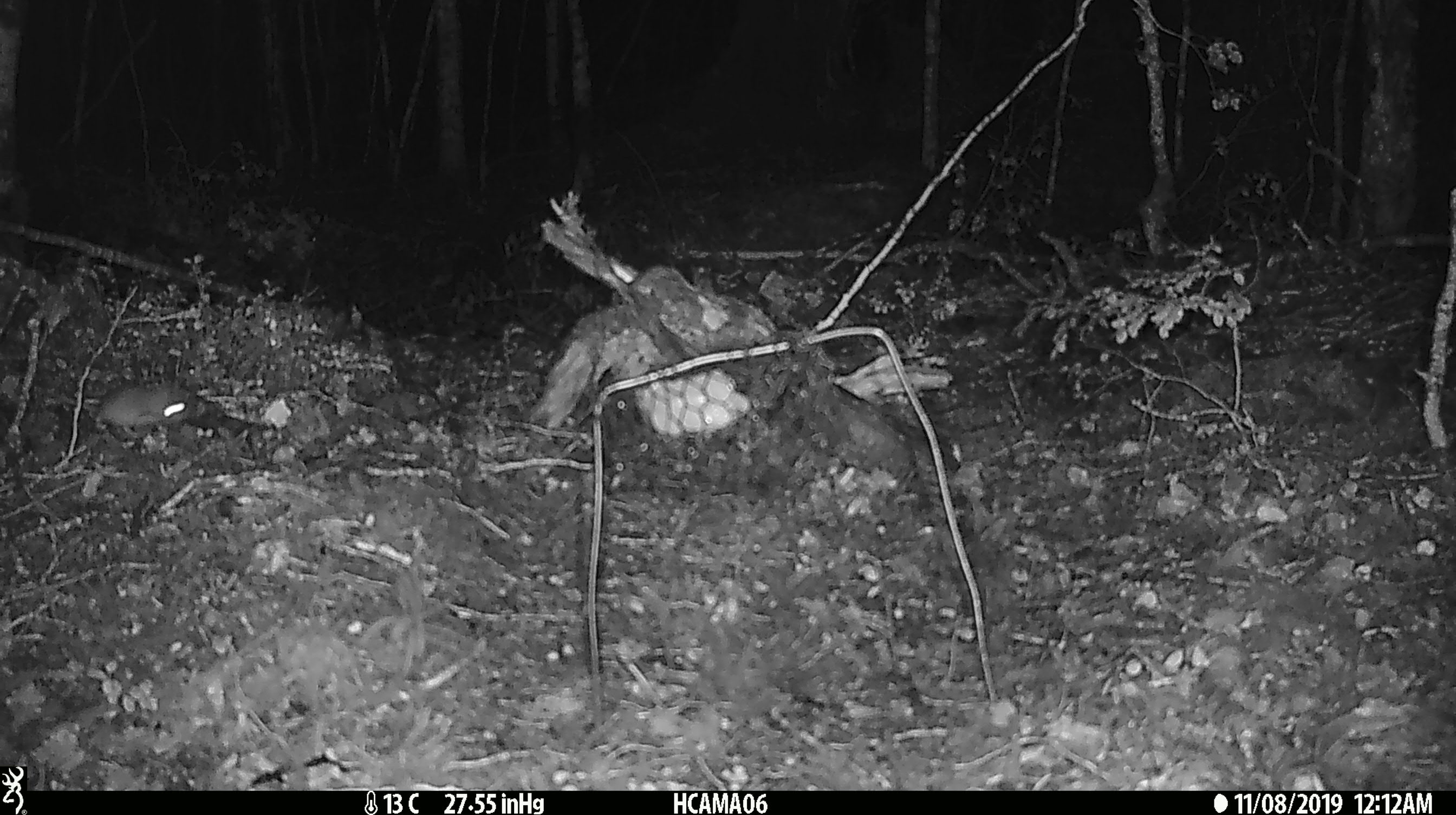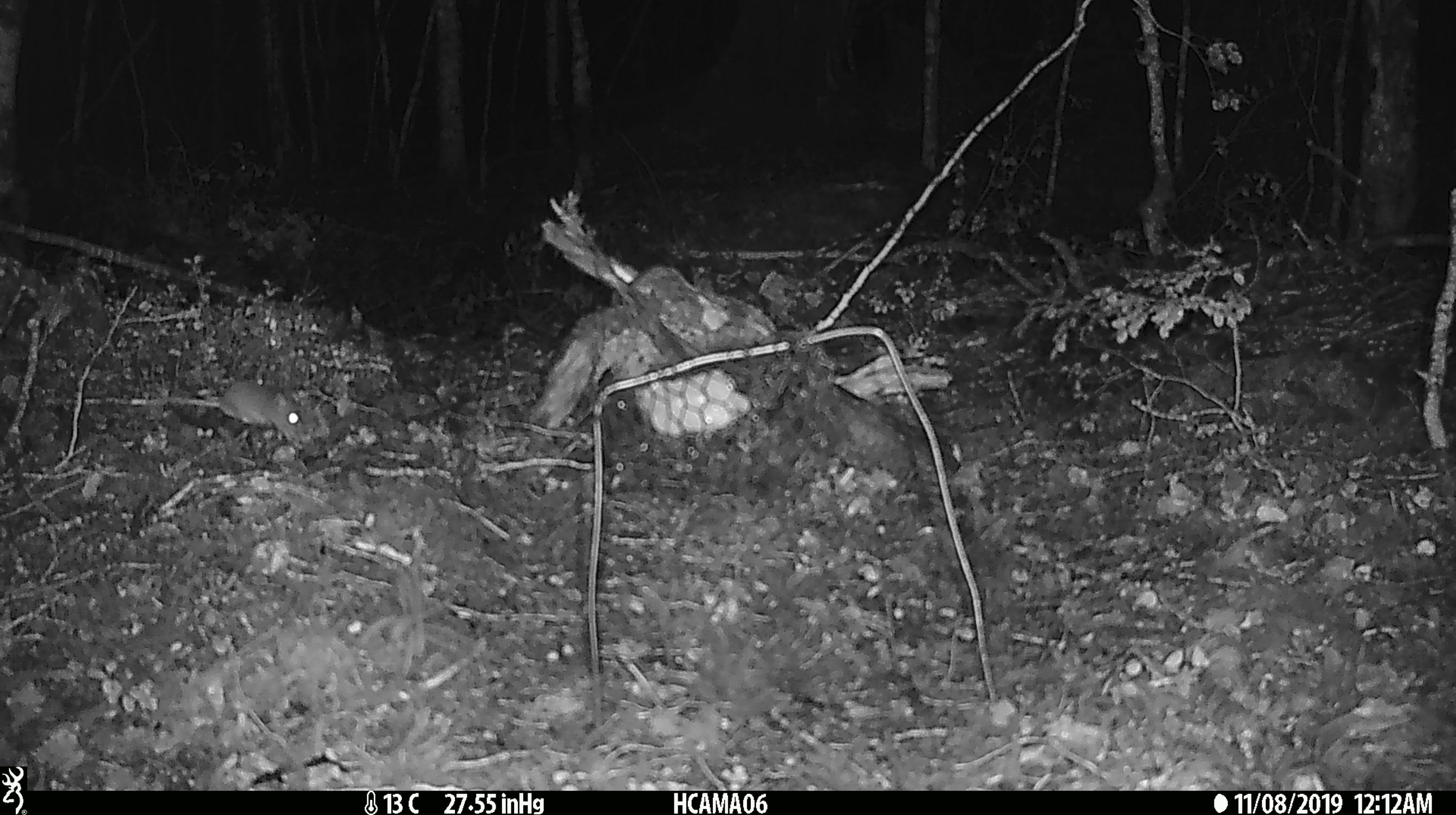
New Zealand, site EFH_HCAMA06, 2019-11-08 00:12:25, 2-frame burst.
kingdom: Animalia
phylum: Chordata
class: Mammalia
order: Rodentia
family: Muridae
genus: Mus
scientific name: Mus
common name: mouse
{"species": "mouse (Mus)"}